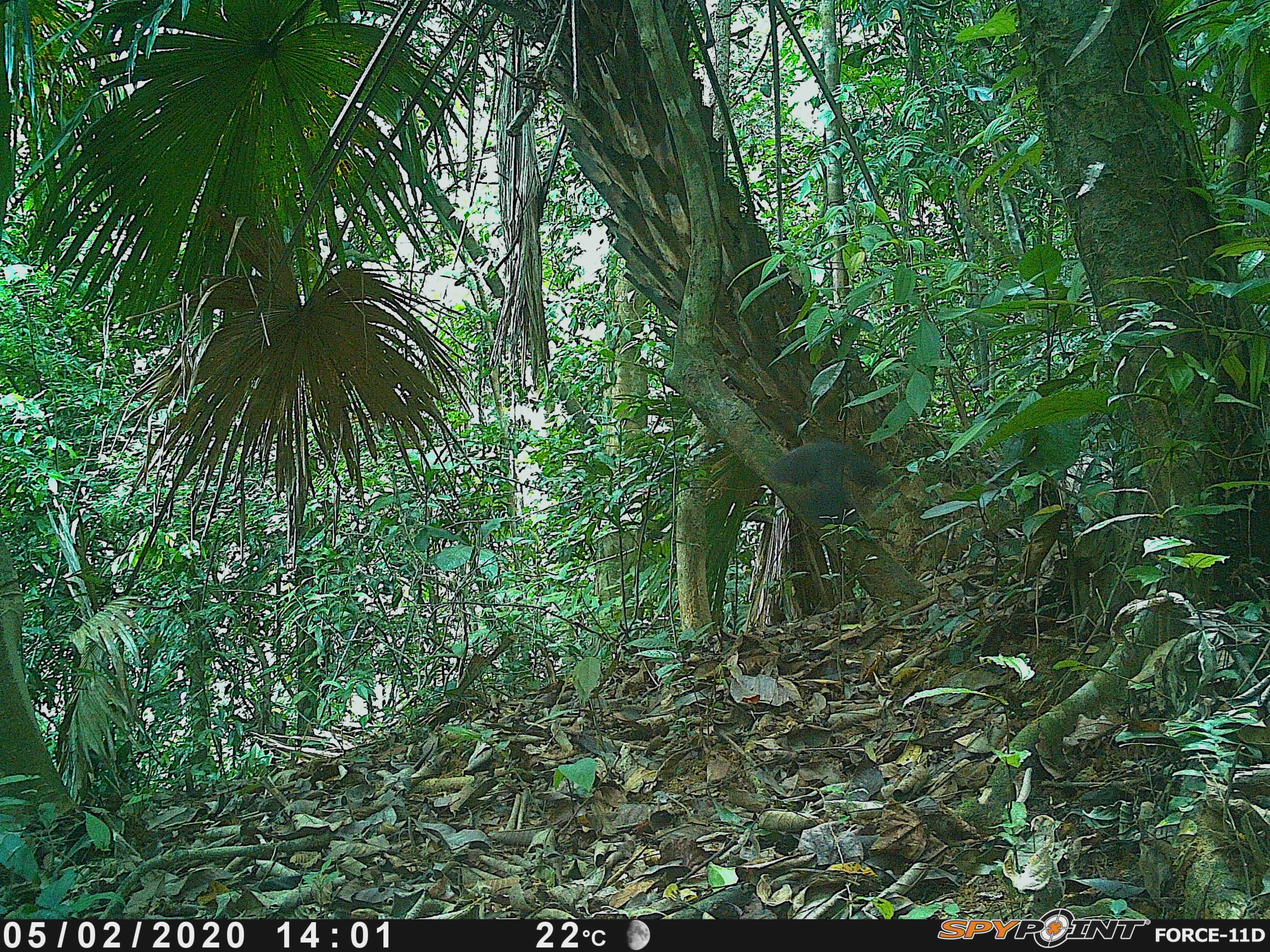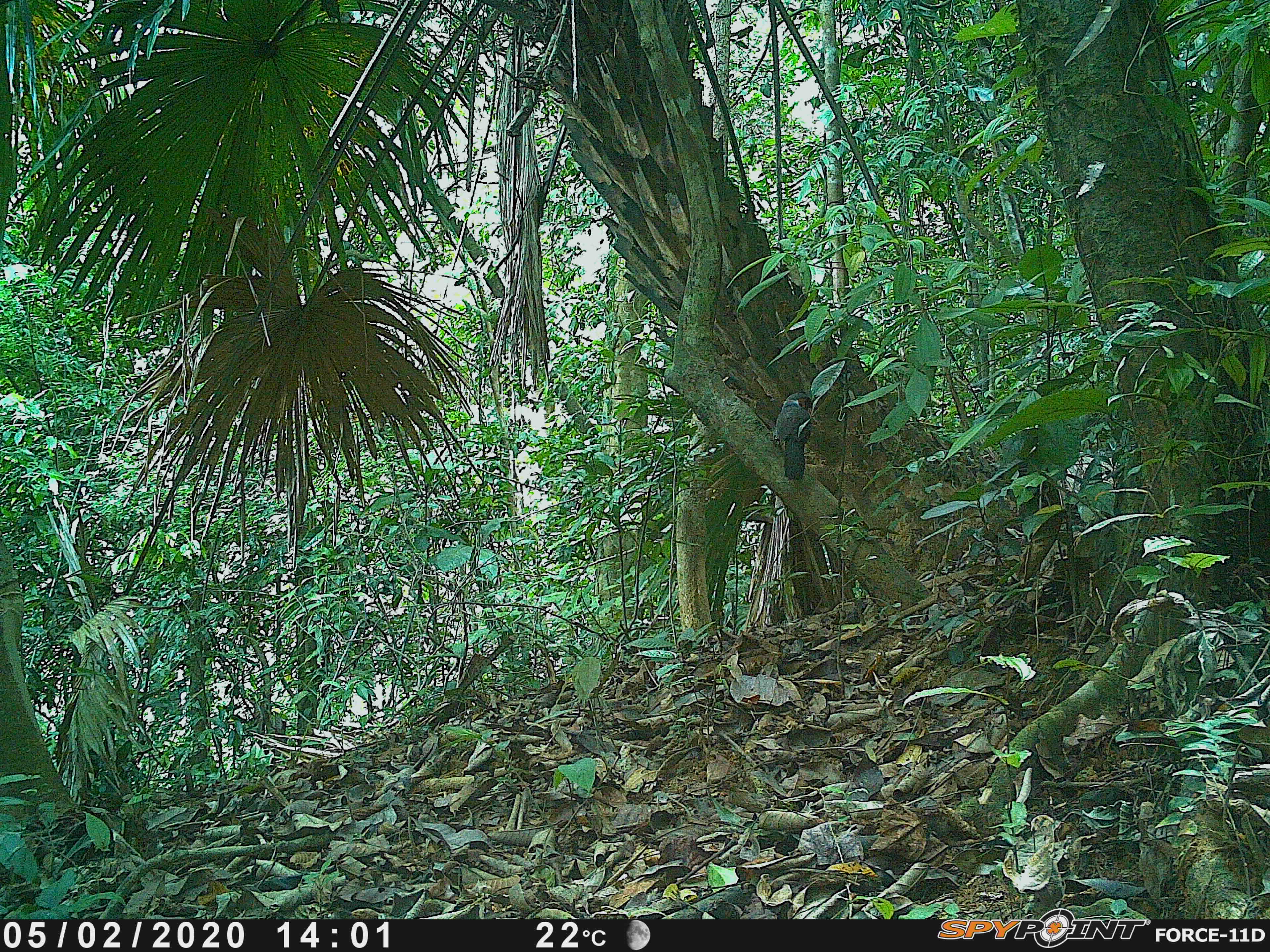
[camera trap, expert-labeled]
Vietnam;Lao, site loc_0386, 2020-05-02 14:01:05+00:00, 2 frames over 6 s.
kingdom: Animalia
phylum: Chordata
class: Aves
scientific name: Aves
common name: bird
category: unidentified bird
Unidentified bird (bird) (Aves). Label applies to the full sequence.